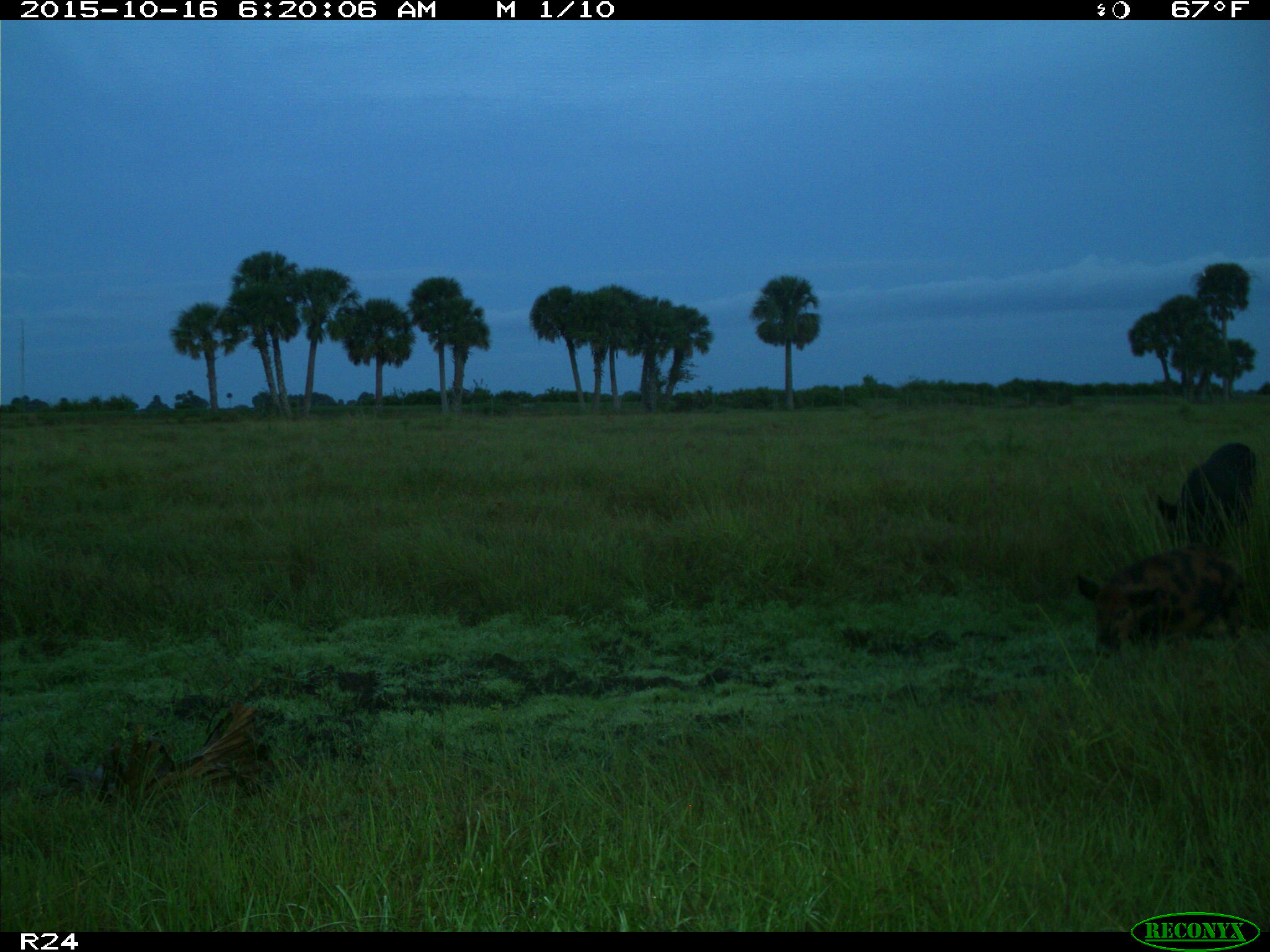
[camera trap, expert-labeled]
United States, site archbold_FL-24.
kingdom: Animalia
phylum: Chordata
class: Mammalia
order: Artiodactyla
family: Suidae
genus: Sus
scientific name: Sus scrofa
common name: wild boar